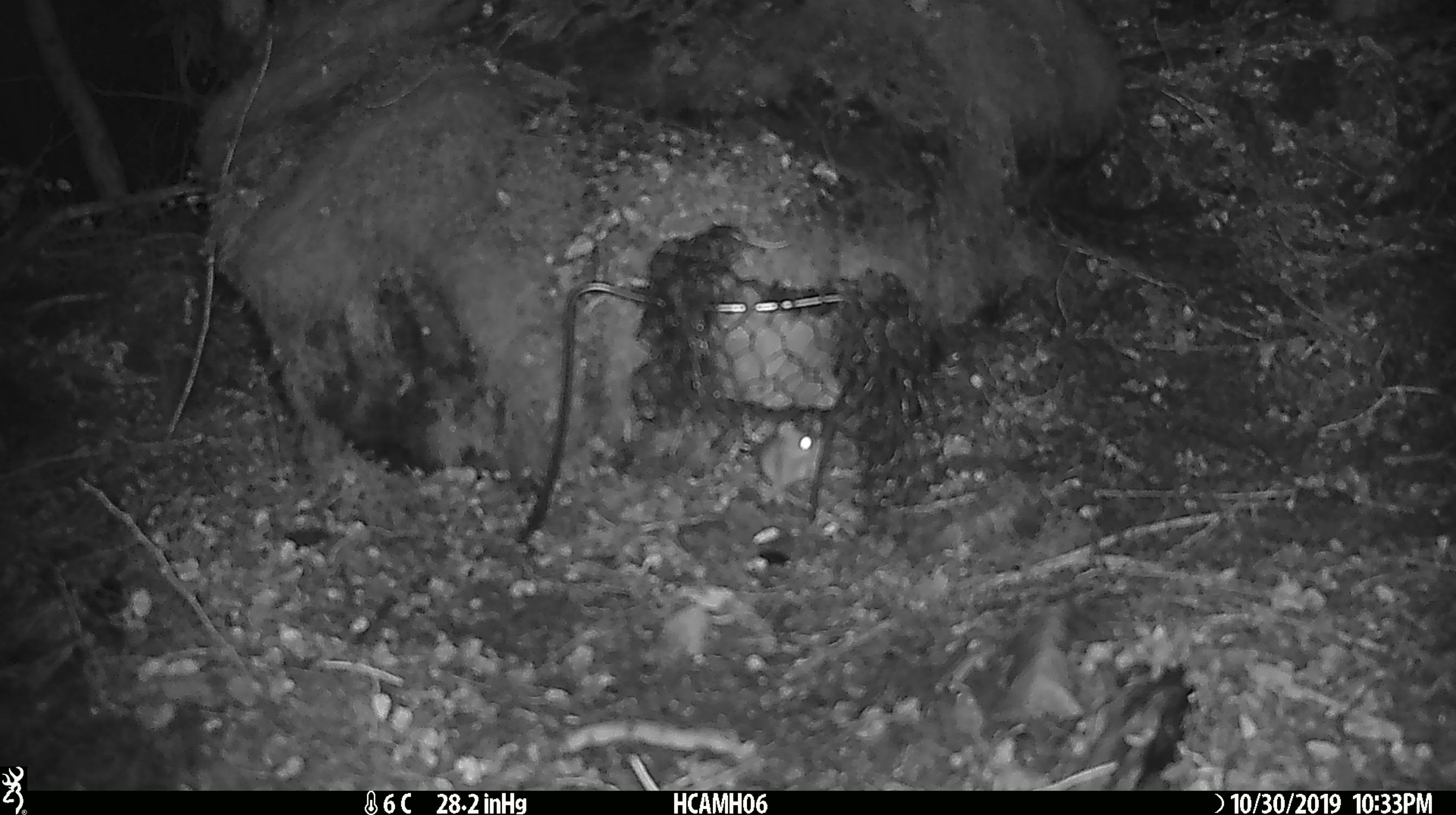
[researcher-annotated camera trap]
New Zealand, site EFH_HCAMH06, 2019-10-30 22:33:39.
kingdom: Animalia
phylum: Chordata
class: Mammalia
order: Rodentia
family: Muridae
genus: Mus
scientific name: Mus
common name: mouse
Mouse (Mus).